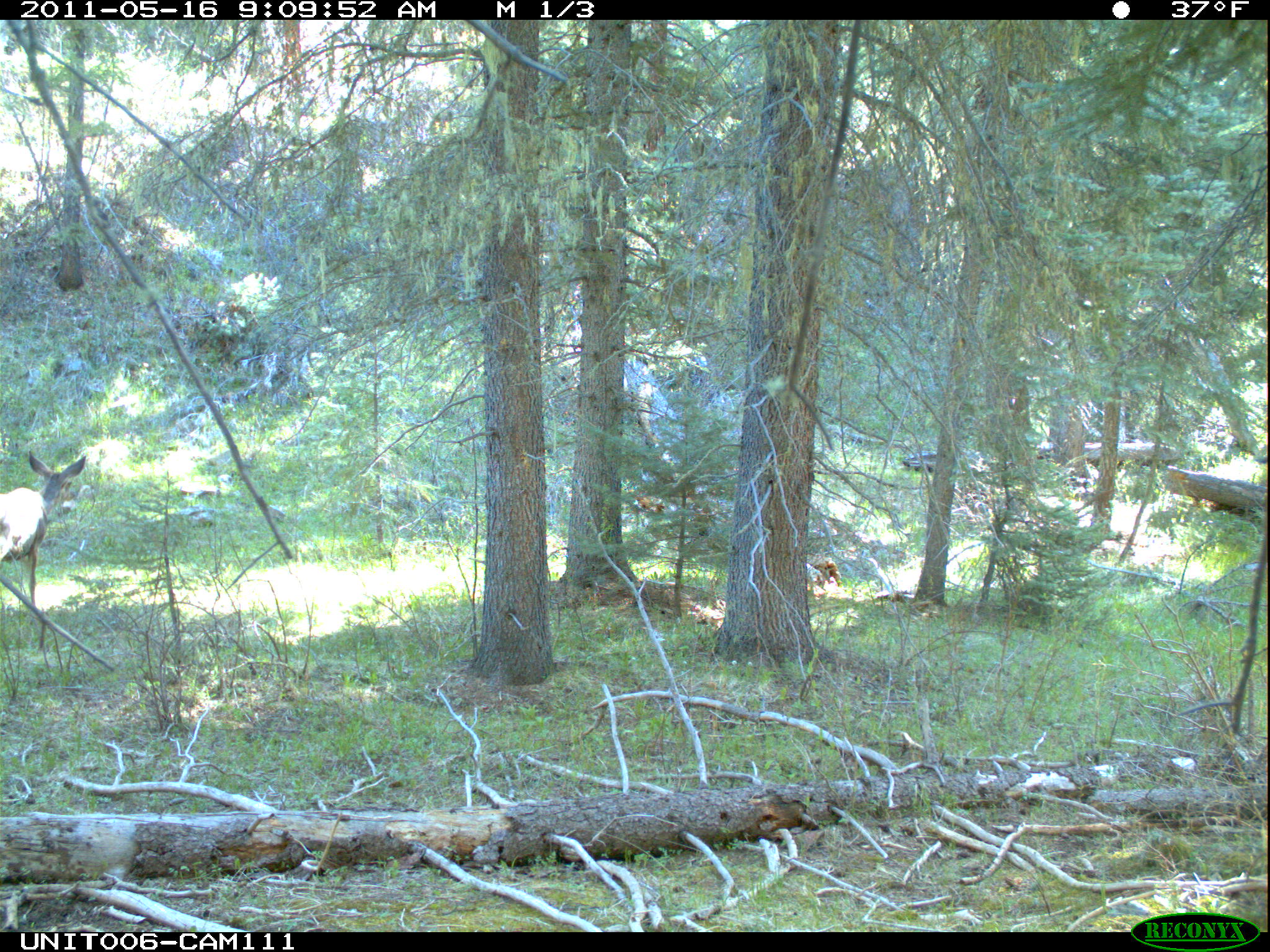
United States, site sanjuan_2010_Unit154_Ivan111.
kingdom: Animalia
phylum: Chordata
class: Mammalia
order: Artiodactyla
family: Cervidae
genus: Odocoileus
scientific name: Odocoileus hemionus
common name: mule deer